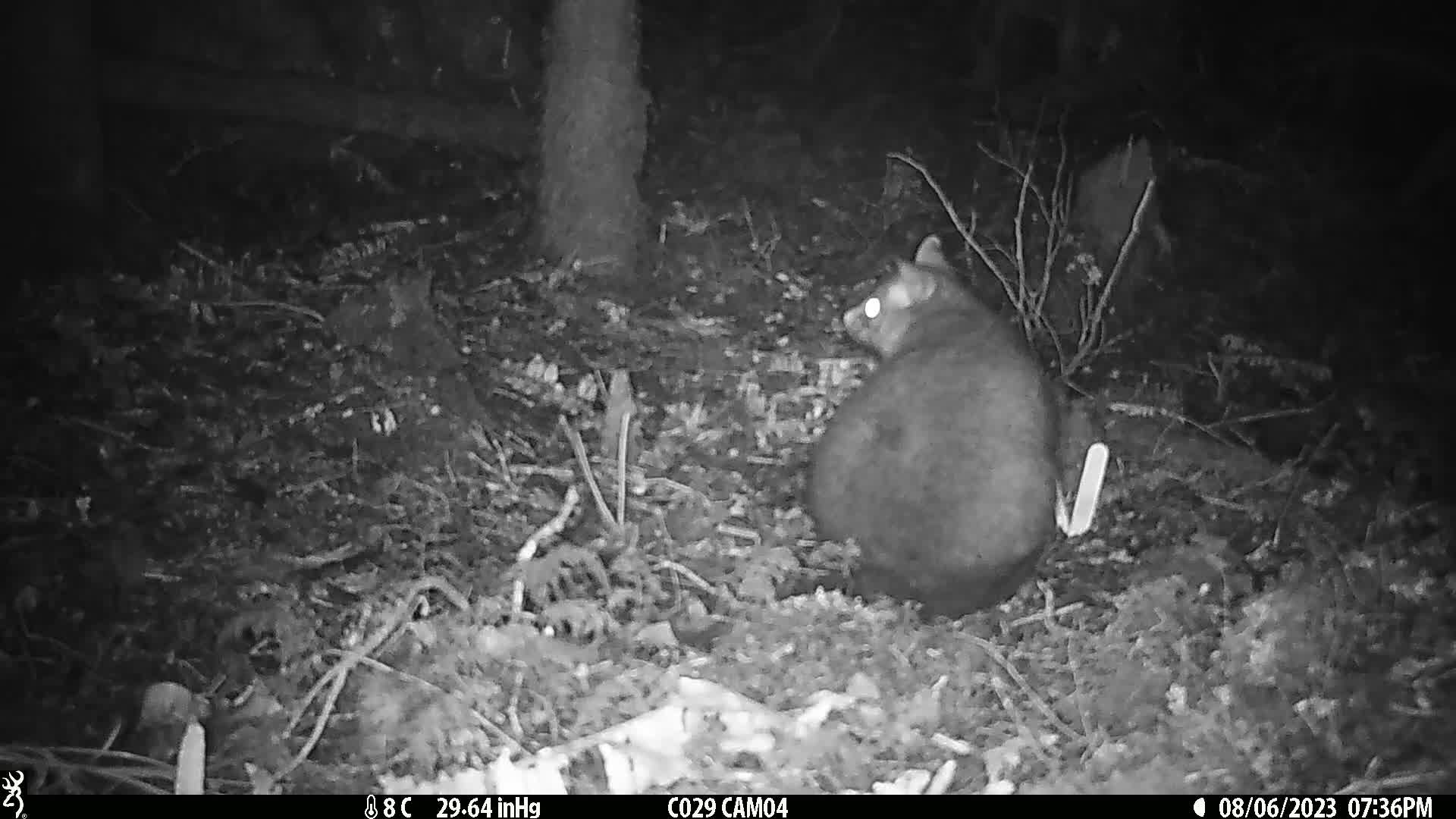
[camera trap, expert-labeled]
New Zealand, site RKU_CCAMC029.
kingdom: Animalia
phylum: Chordata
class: Mammalia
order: Diprotodontia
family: Phalangeridae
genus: Trichosurus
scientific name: Trichosurus vulpecula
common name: common brushtail possum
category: possum